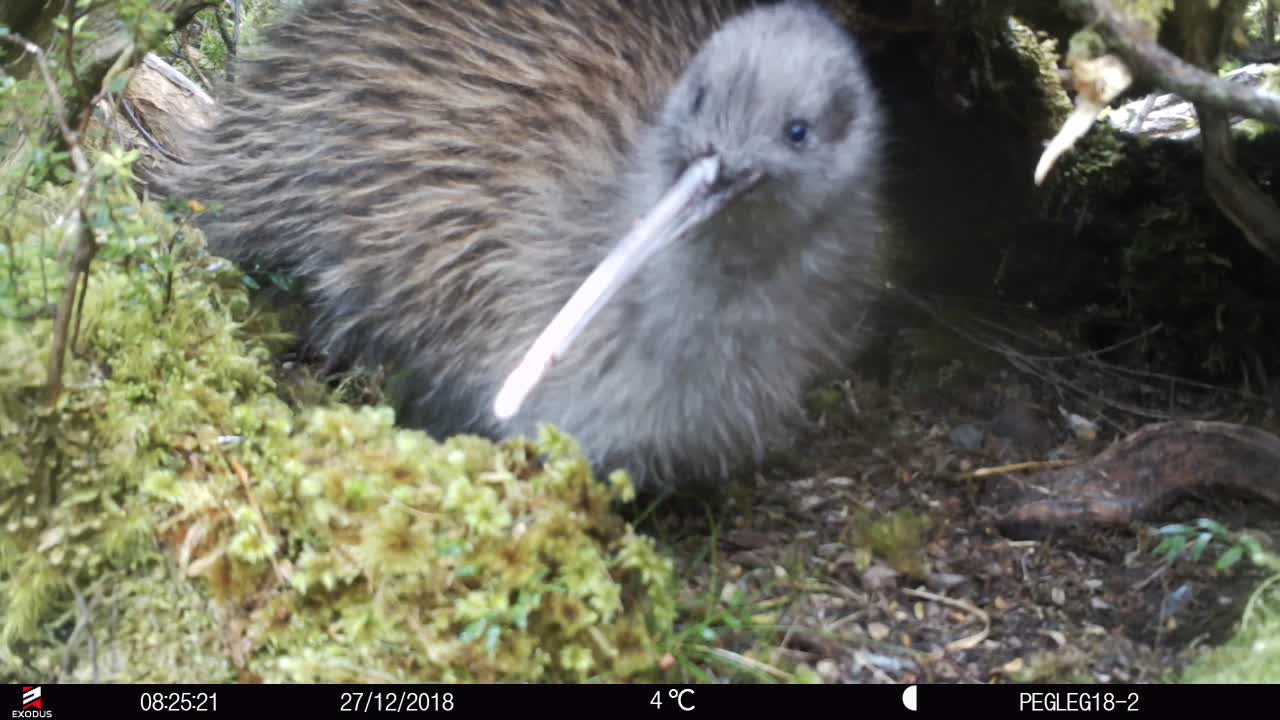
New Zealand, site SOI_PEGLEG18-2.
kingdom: Animalia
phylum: Chordata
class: Aves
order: Apterygiformes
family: Apterygidae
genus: Apteryx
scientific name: Apteryx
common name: kiwi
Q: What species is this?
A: Kiwi (Apteryx).